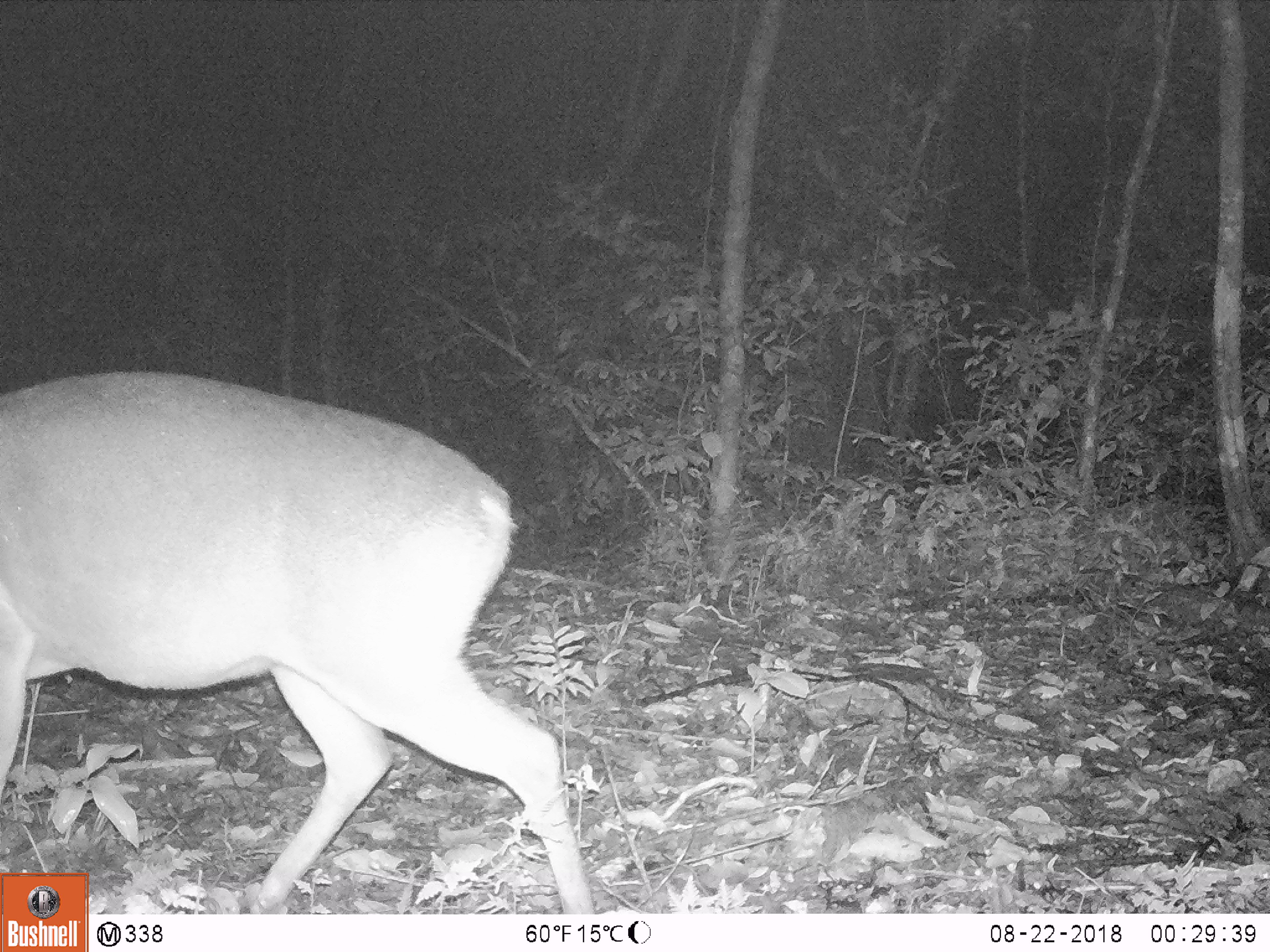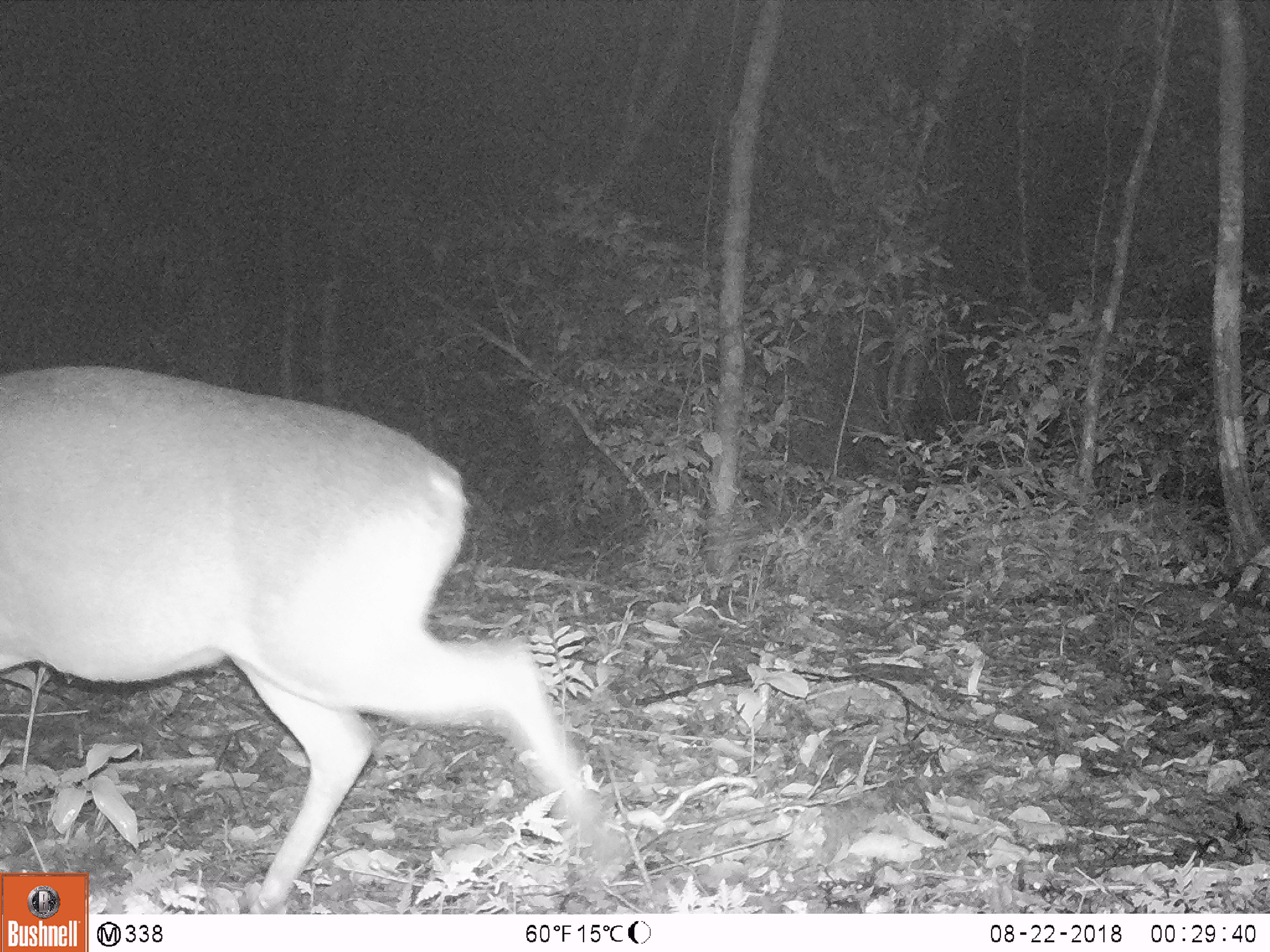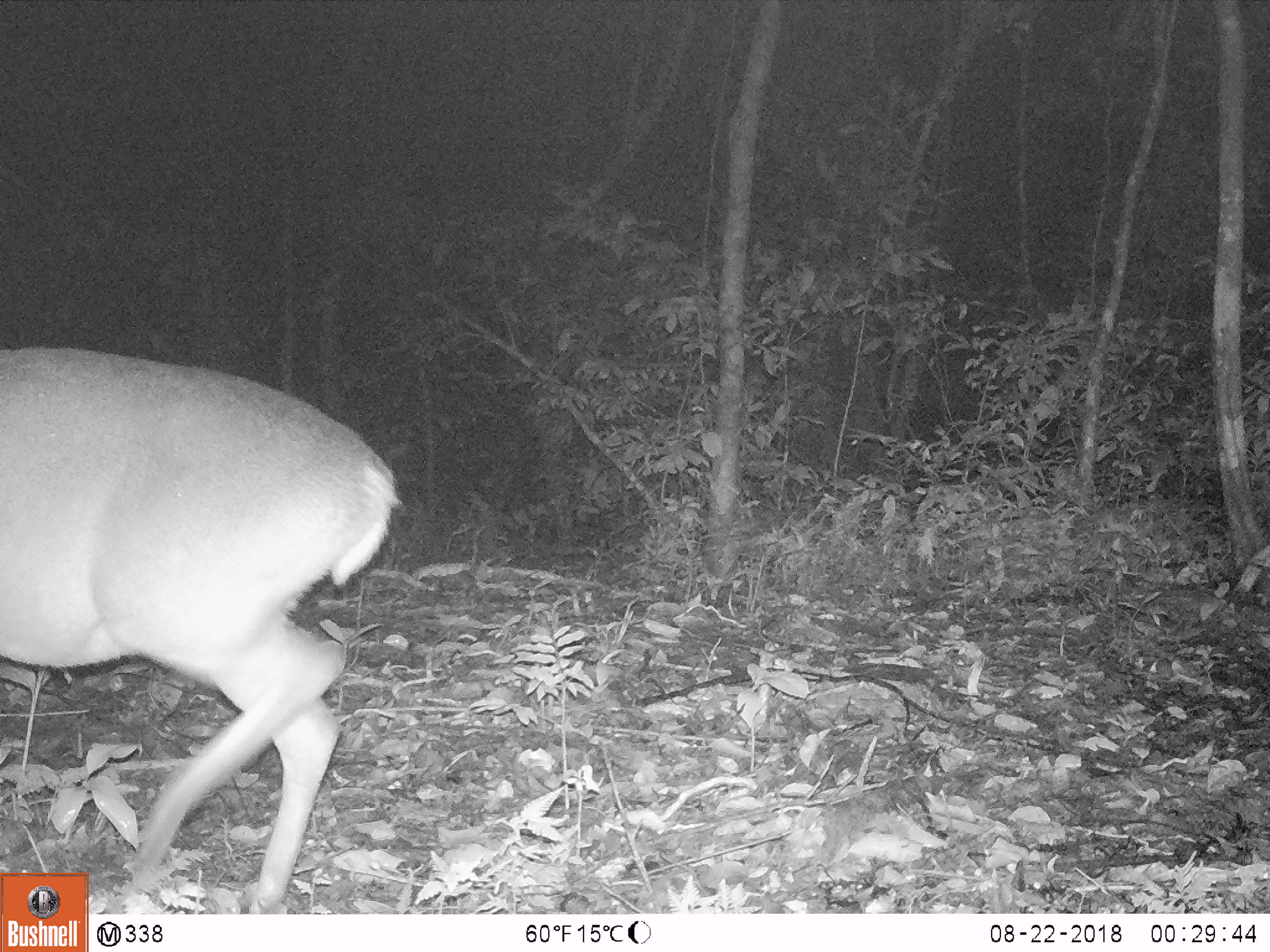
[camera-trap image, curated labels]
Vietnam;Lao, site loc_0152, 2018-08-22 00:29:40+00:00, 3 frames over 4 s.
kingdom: Animalia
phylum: Chordata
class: Mammalia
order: Artiodactyla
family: Cervidae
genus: Muntiacus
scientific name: Muntiacus vuquangensis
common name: large-antlered muntjac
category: large antlered muntjac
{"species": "large antlered muntjac (large-antlered muntjac) (Muntiacus vuquangensis)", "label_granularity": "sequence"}